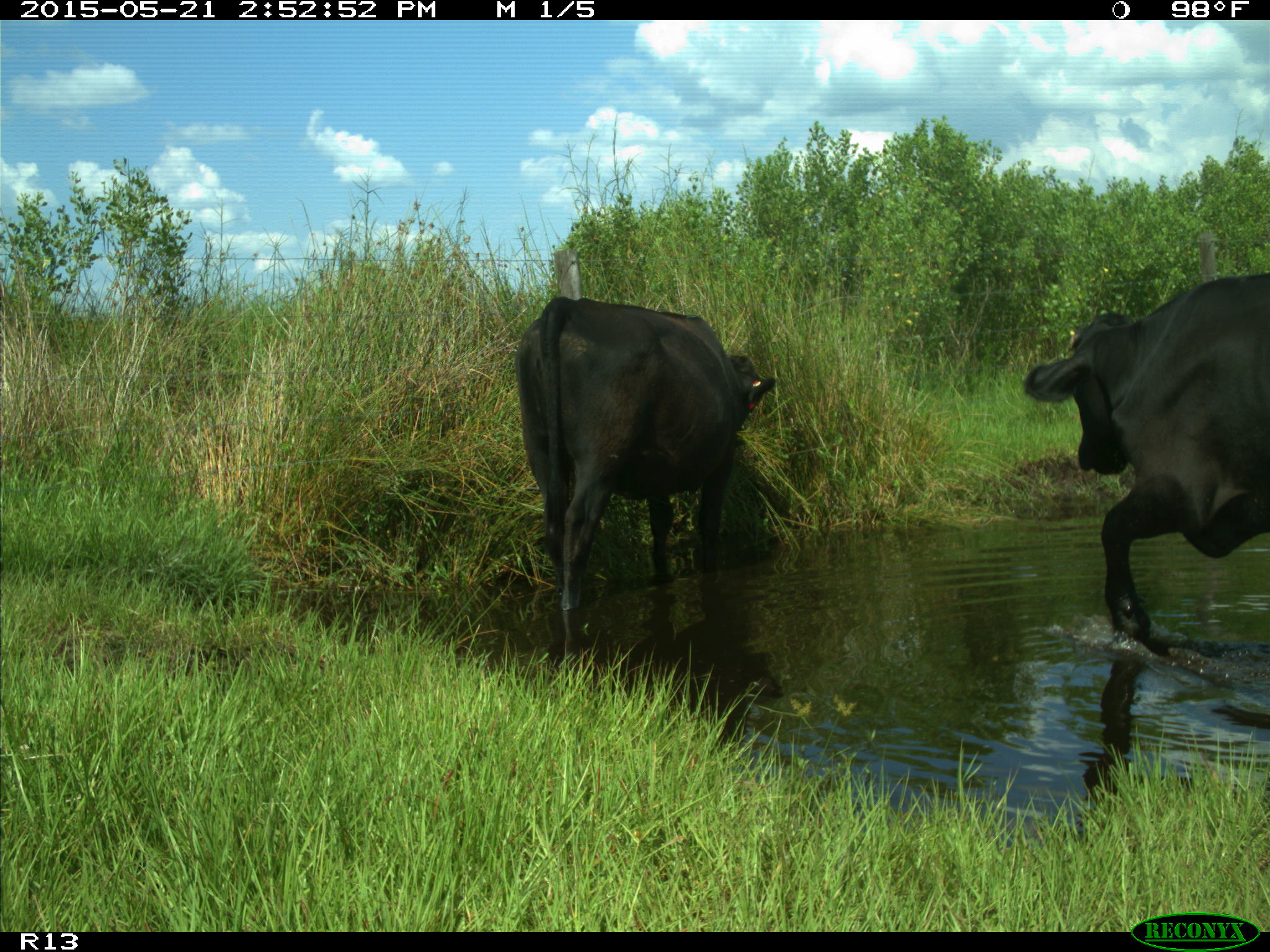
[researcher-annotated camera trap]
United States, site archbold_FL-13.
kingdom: Animalia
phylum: Chordata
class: Mammalia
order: Artiodactyla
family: Bovidae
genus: Bos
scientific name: Bos taurus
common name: domestic cow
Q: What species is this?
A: Bos taurus (domestic cow).